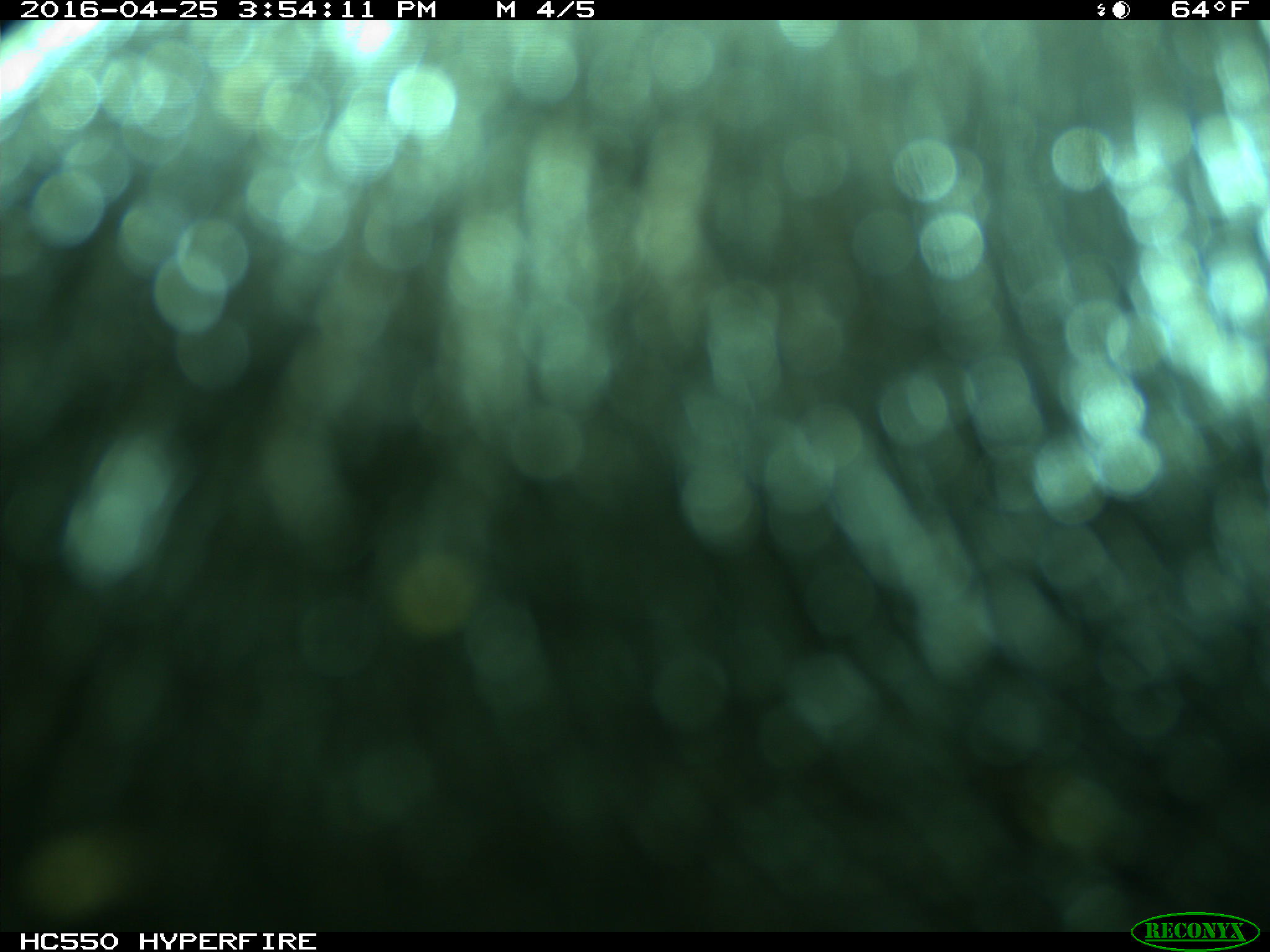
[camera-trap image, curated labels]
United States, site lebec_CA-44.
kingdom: Animalia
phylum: Chordata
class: Mammalia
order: Artiodactyla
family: Bovidae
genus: Bos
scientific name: Bos taurus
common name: domestic cow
Bos taurus (domestic cow).